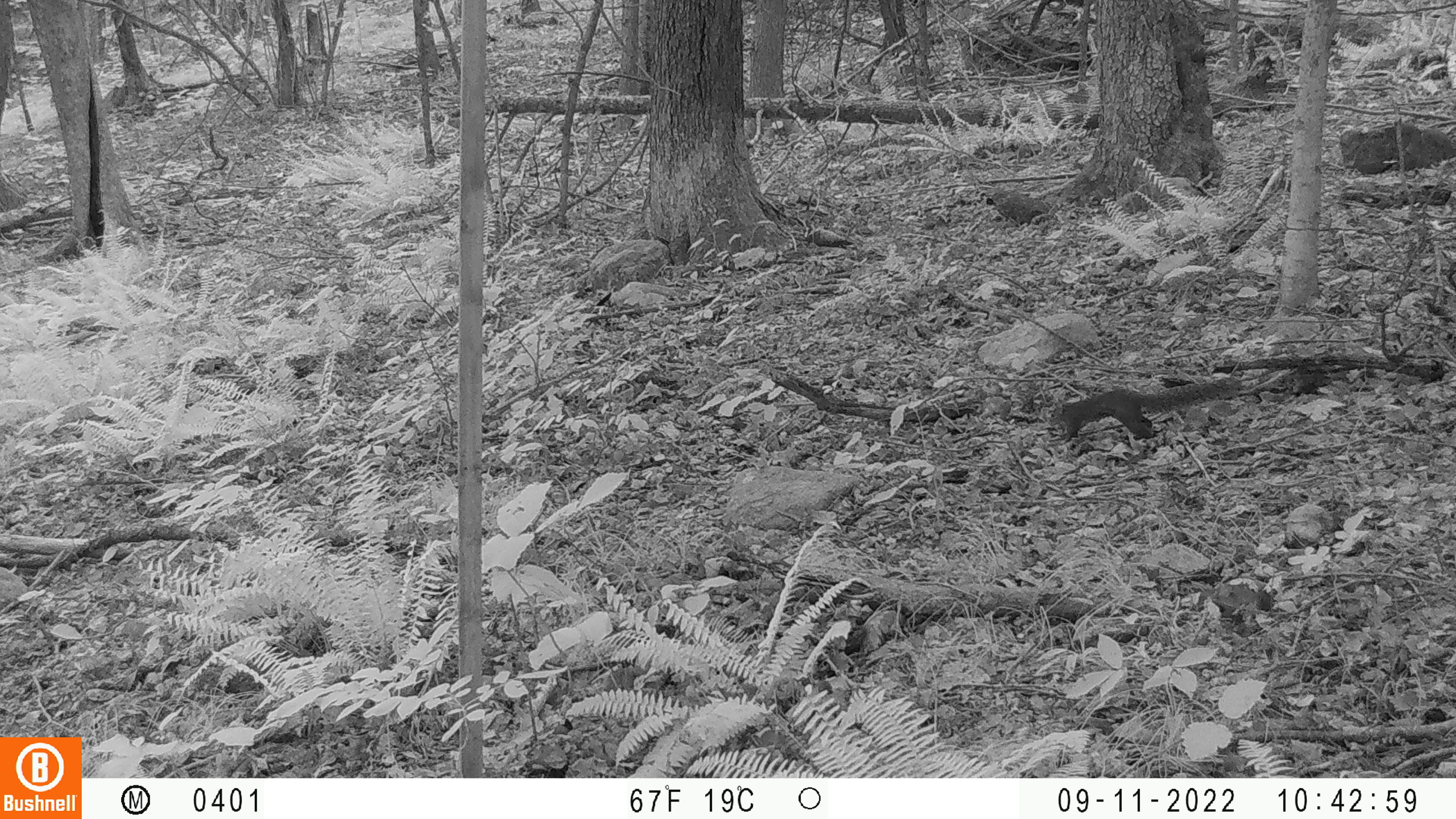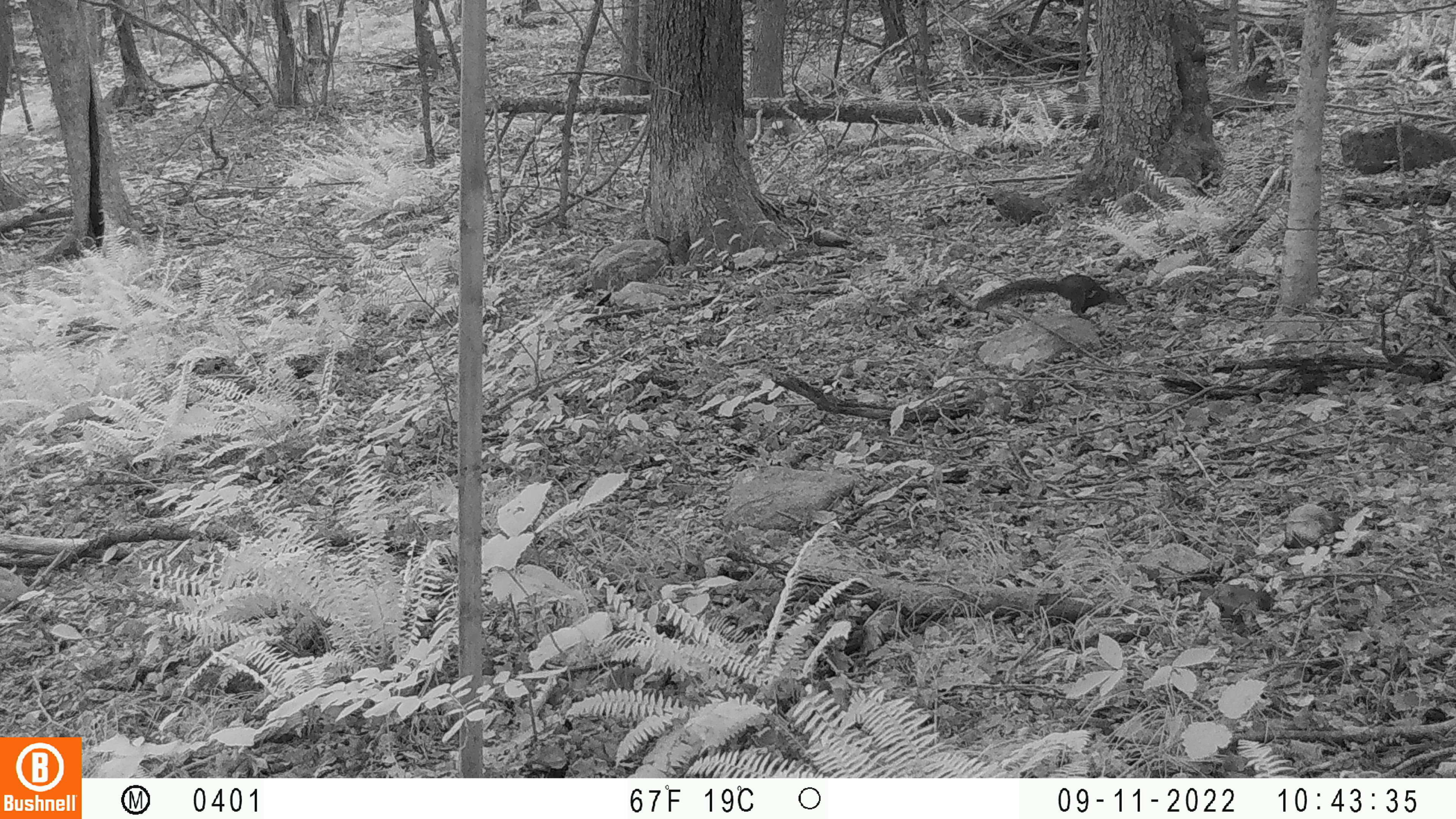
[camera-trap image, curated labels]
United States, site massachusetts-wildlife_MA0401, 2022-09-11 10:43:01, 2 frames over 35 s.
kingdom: Animalia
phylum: Chordata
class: Mammalia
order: Rodentia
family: Sciuridae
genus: Sciurus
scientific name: Sciurus carolinensis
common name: gray squirrel